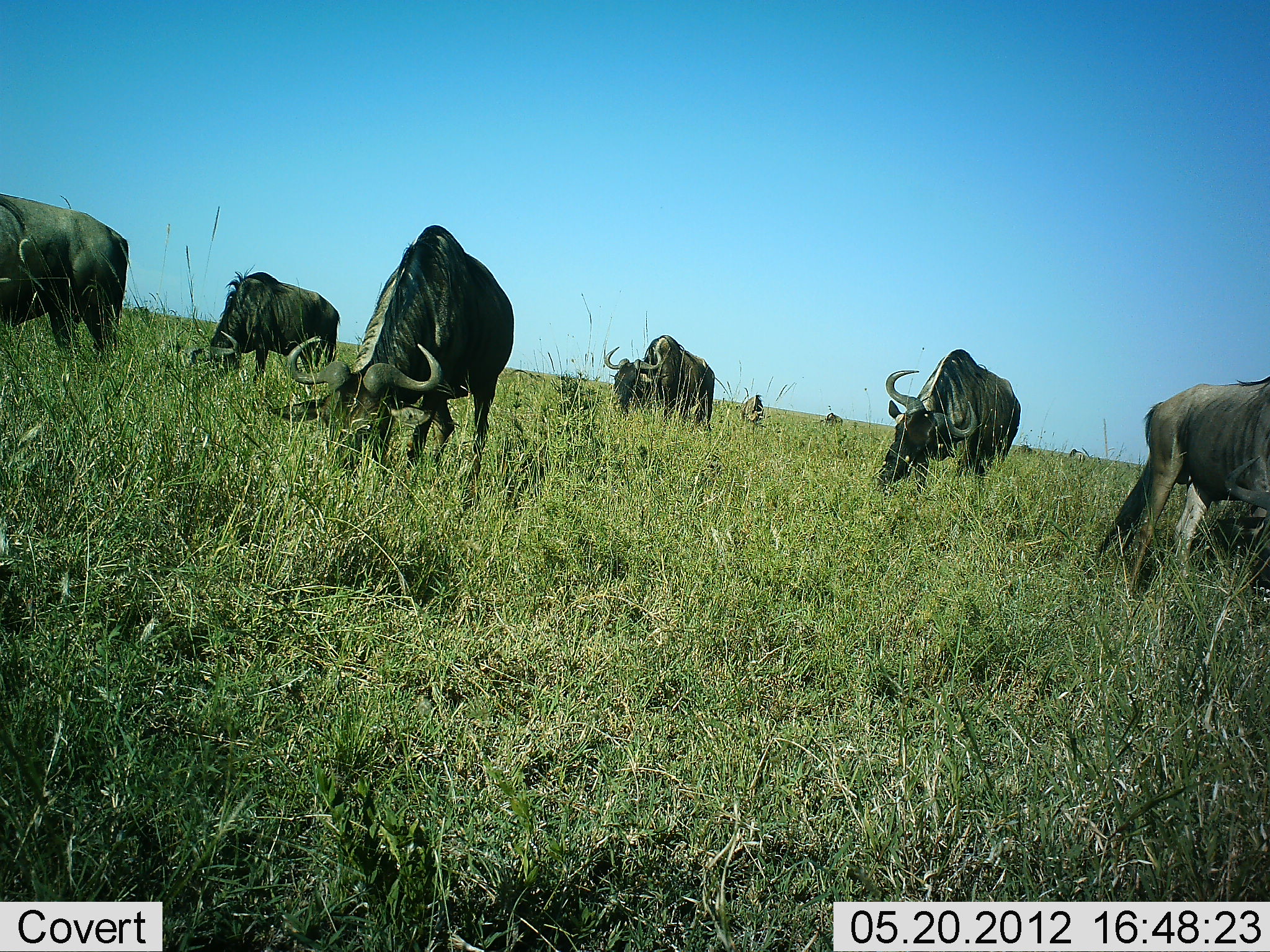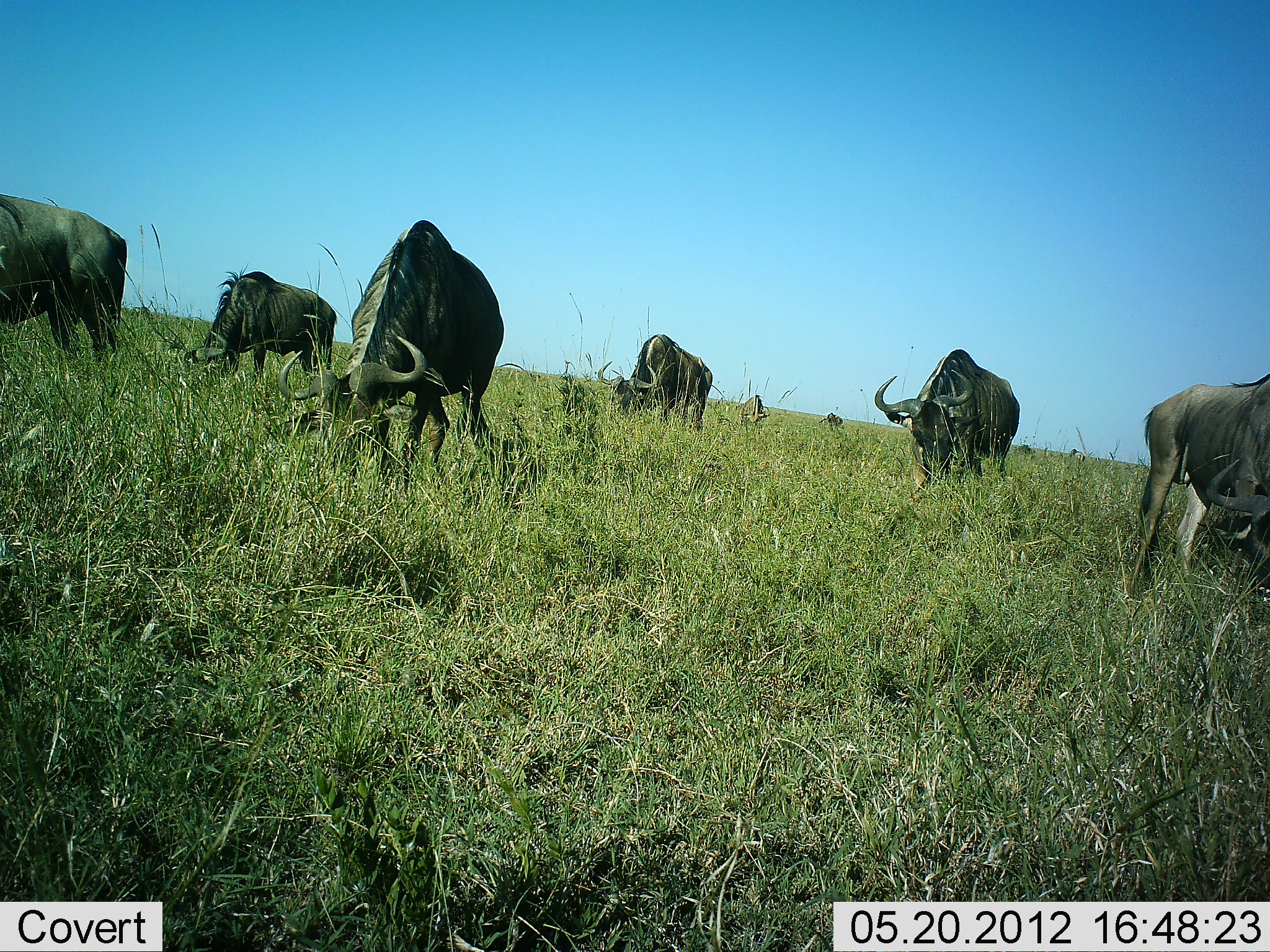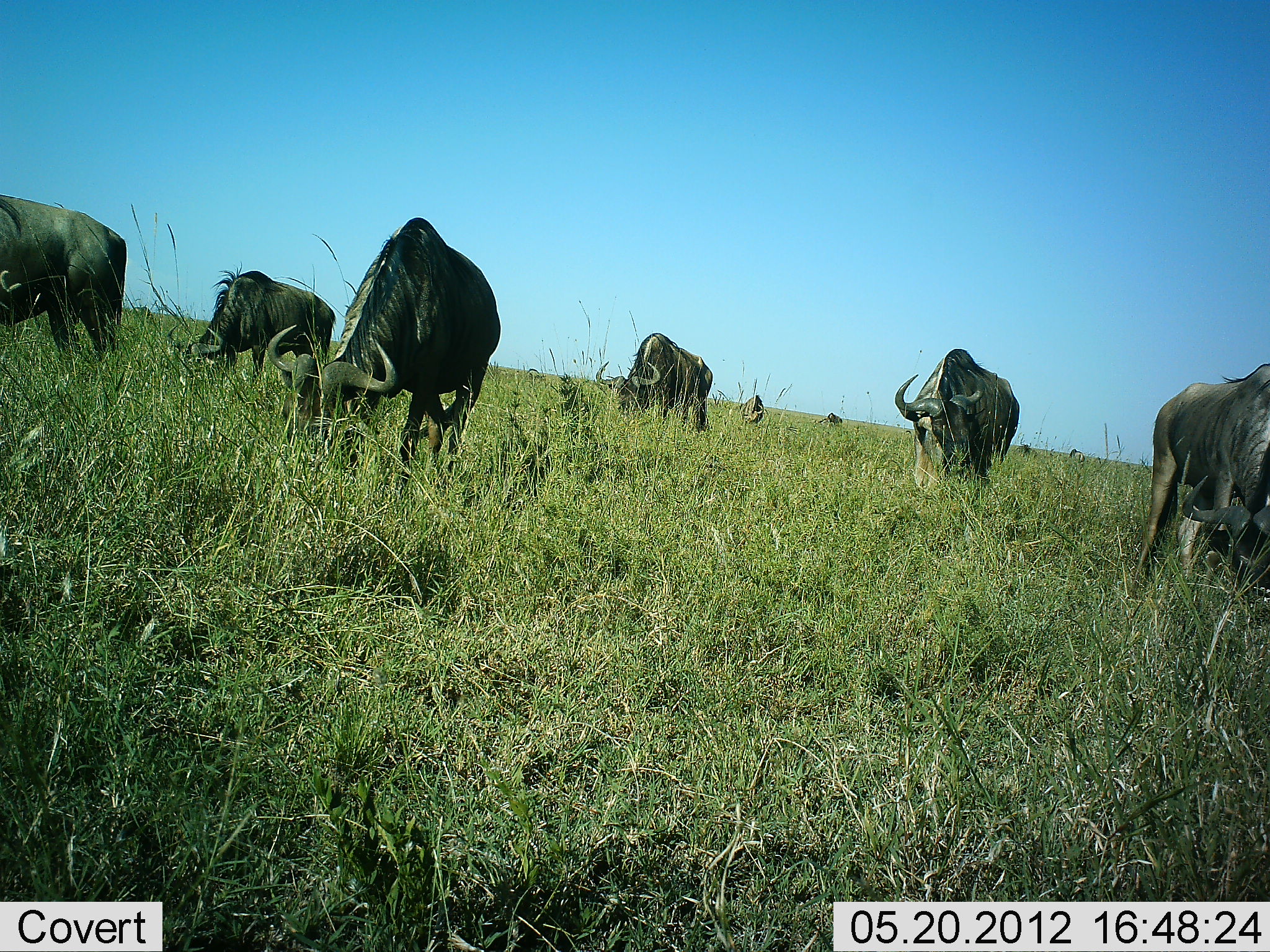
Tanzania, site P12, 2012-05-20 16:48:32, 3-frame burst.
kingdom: Animalia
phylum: Chordata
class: Mammalia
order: Artiodactyla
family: Bovidae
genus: Connochaetes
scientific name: Connochaetes taurinus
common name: blue wildebeest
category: wildebeest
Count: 9.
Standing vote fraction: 10%.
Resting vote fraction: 0%.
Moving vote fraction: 0%.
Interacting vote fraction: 0%.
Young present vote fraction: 0%.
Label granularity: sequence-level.